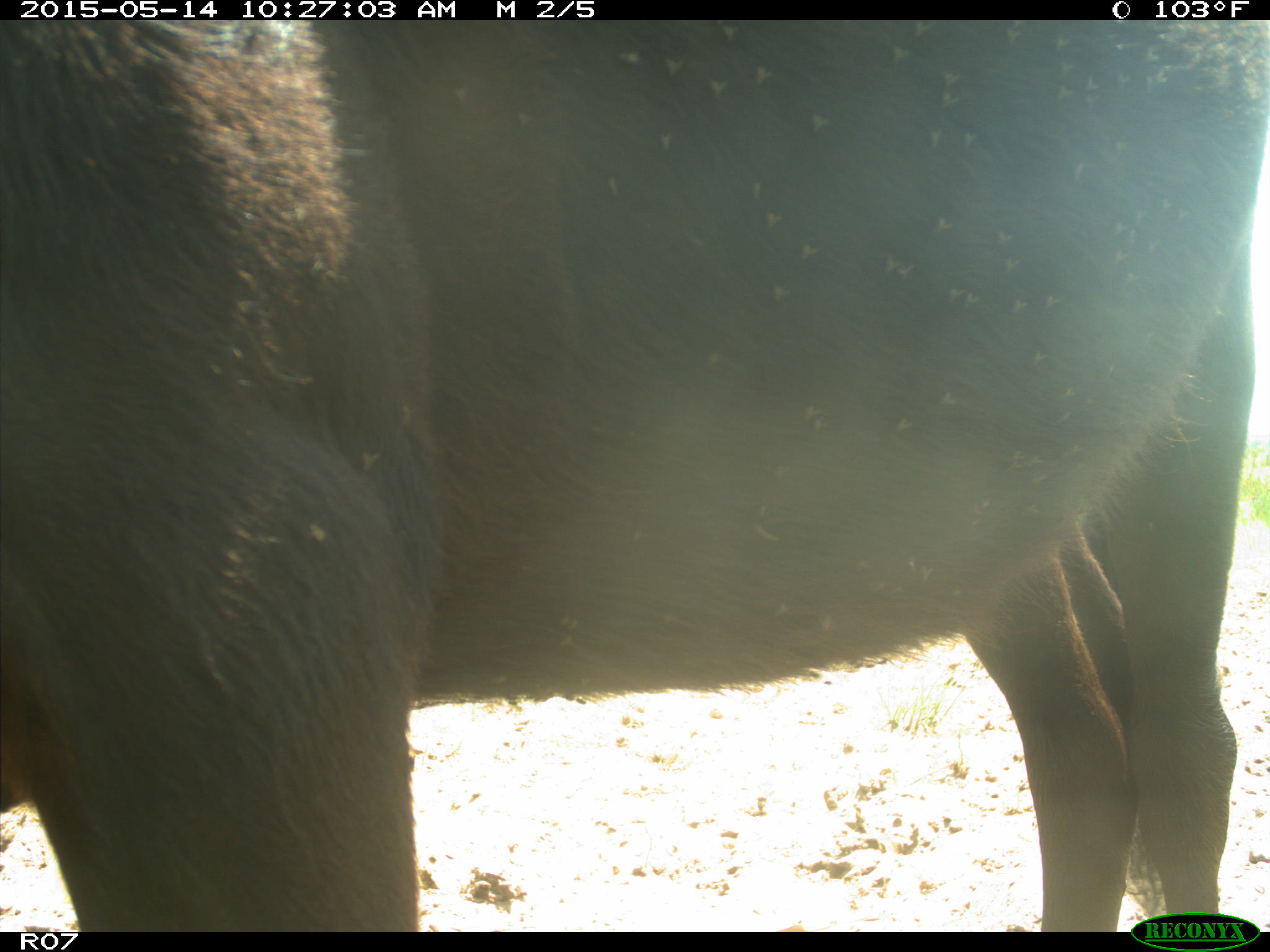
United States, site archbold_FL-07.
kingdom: Animalia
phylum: Chordata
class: Mammalia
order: Artiodactyla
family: Bovidae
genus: Bos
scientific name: Bos taurus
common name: domestic cow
Bos taurus (domestic cow).